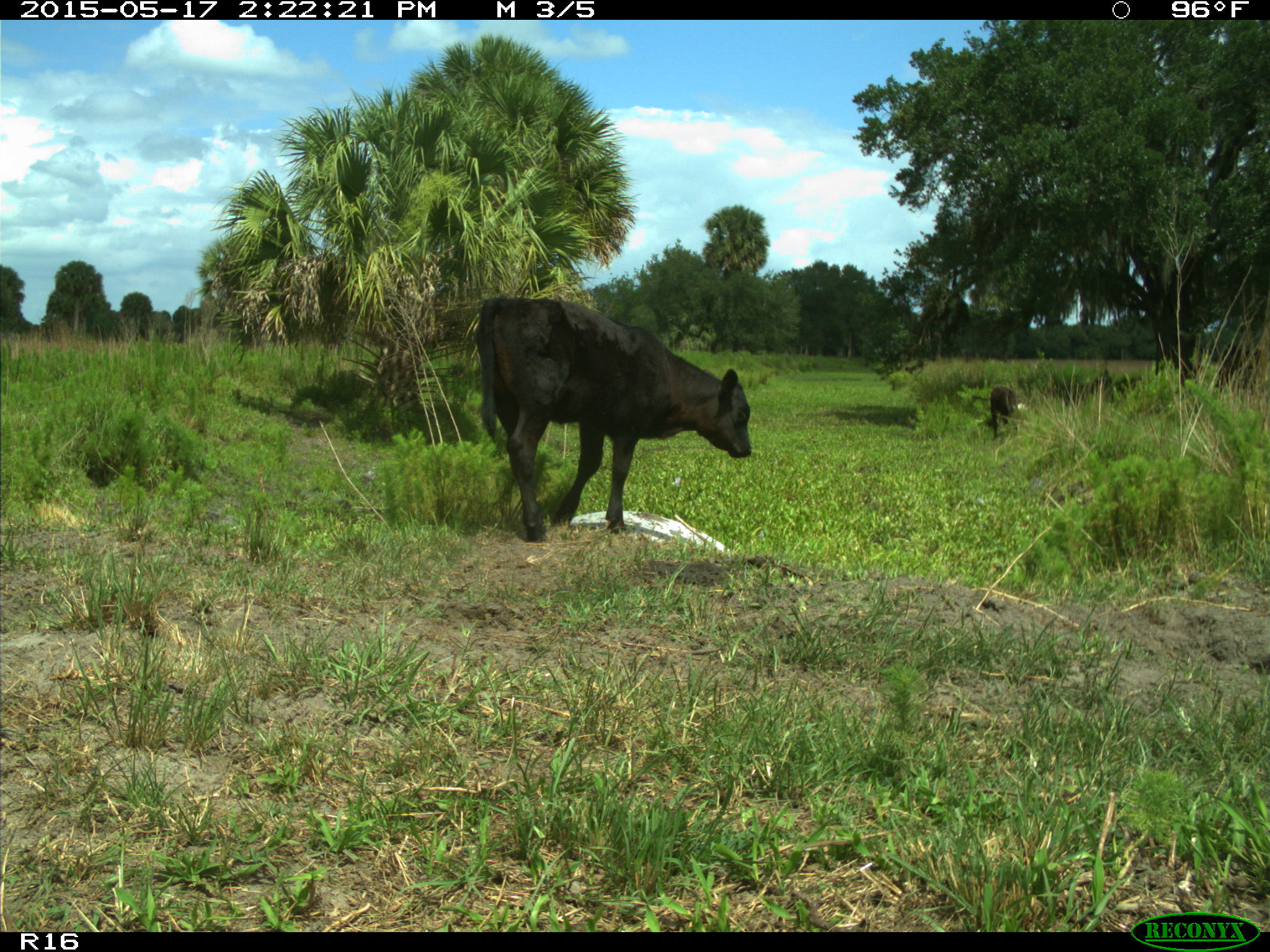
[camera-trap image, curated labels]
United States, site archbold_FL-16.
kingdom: Animalia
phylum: Chordata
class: Mammalia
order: Artiodactyla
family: Bovidae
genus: Bos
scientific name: Bos taurus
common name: domestic cow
Bos taurus (domestic cow).